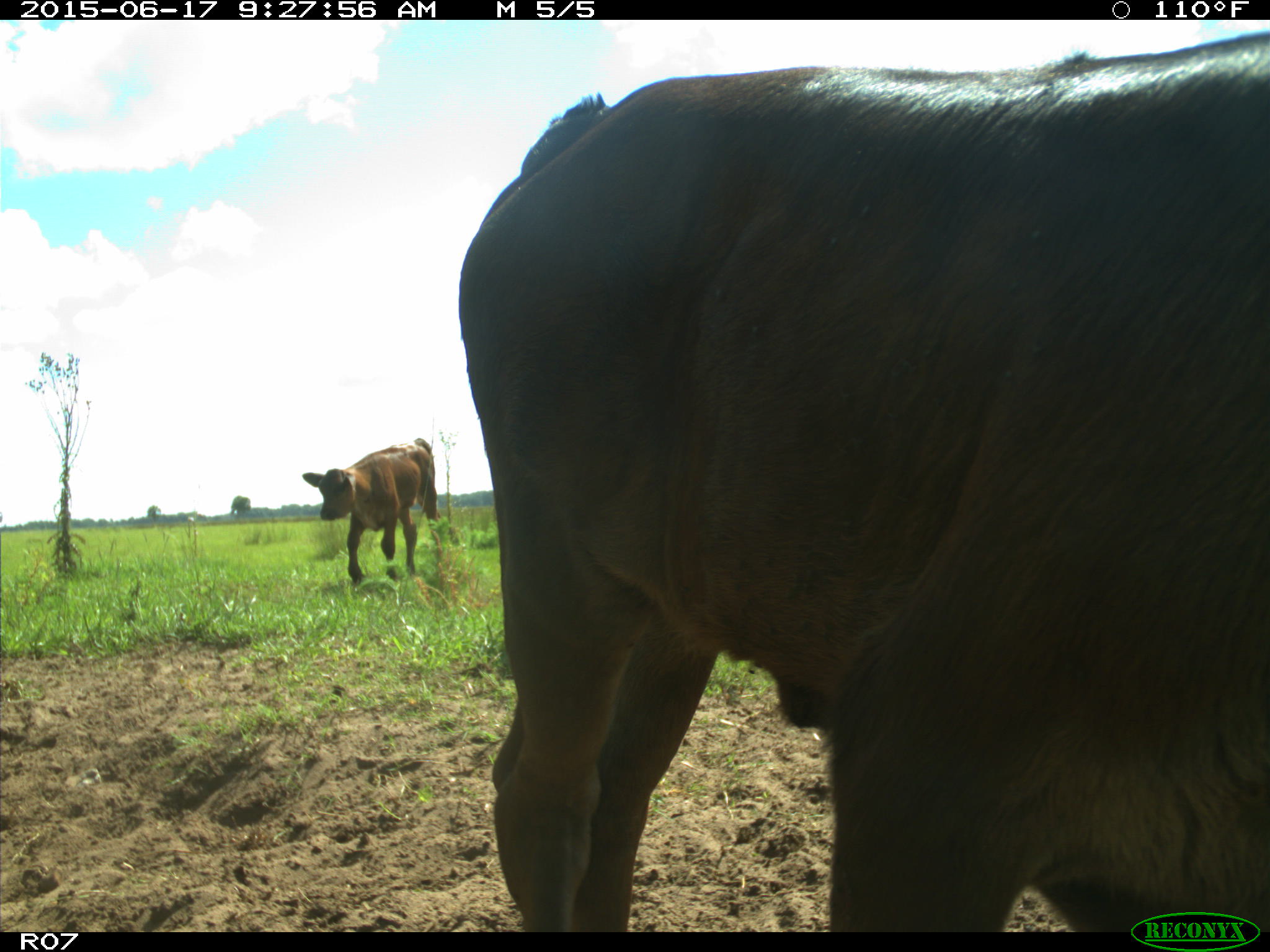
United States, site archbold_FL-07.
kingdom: Animalia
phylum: Chordata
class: Mammalia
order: Artiodactyla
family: Bovidae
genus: Bos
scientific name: Bos taurus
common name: domestic cow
Bos taurus (domestic cow).